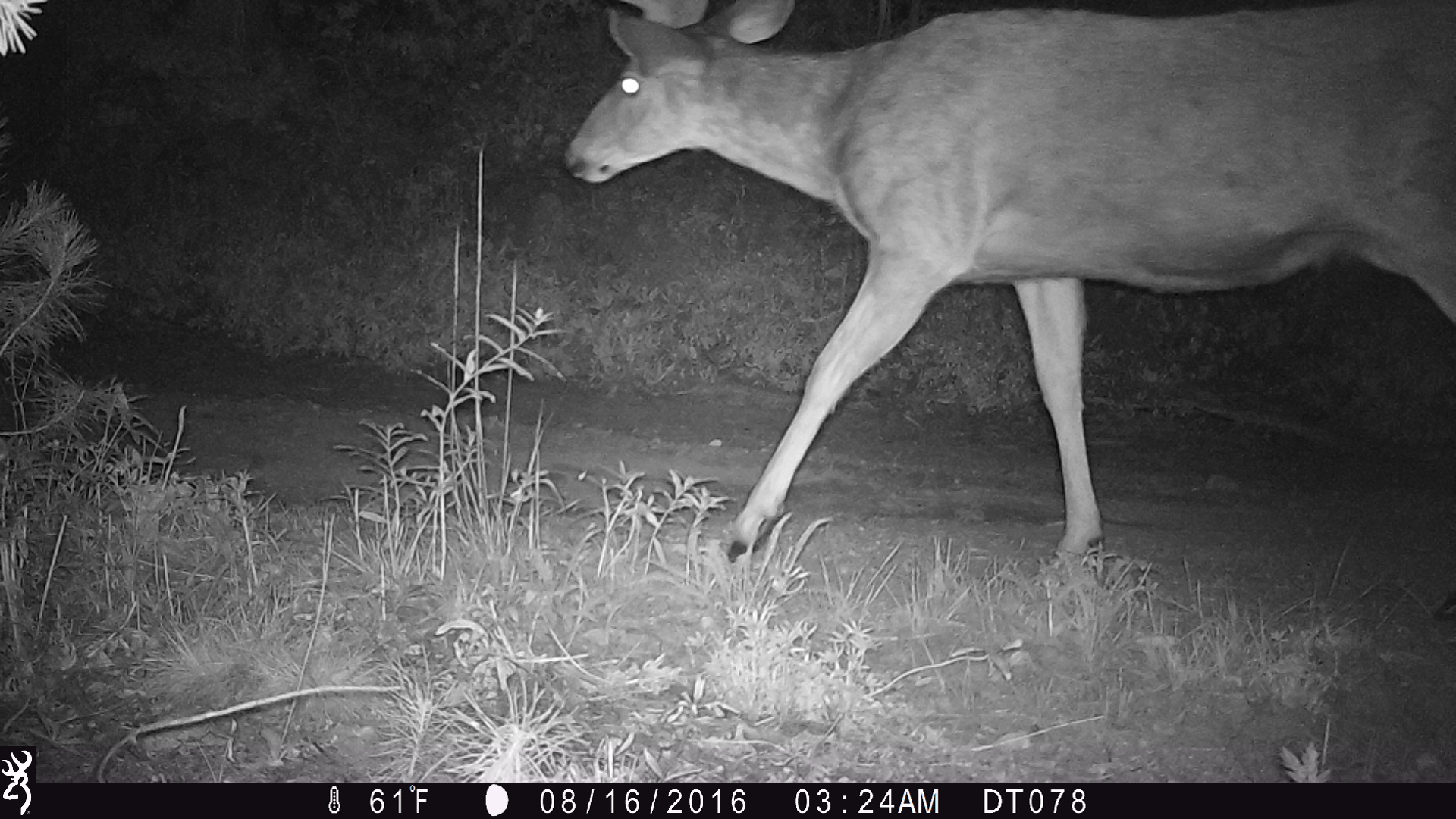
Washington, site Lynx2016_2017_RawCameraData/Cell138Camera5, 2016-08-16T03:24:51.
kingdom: Animalia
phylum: Chordata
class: Mammalia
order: Artiodactyla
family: Cervidae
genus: Odocoileus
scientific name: Odocoileus hemionus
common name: mule deer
Odocoileus hemionus (mule deer). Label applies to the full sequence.